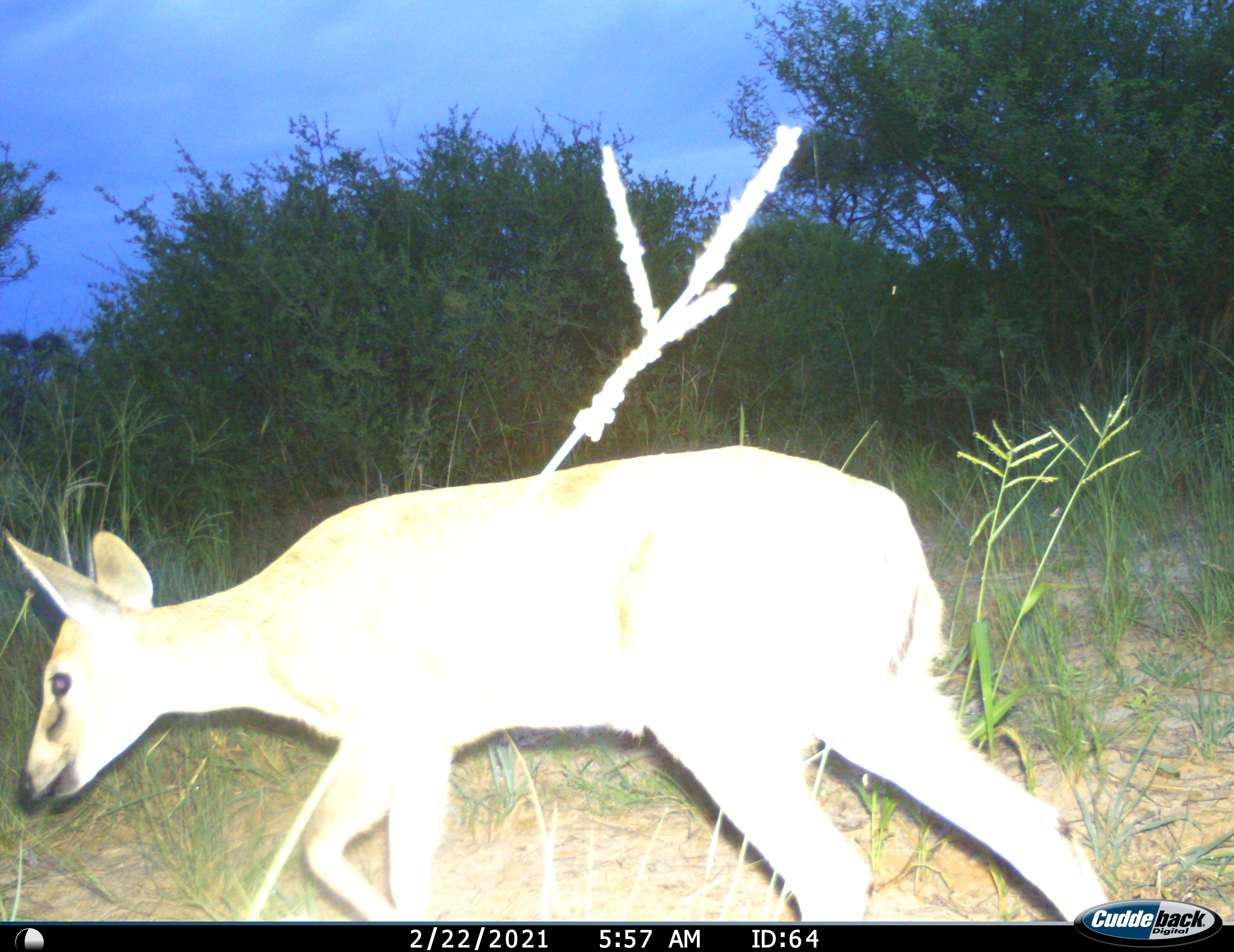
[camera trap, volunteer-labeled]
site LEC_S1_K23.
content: unidentified animal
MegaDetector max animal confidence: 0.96